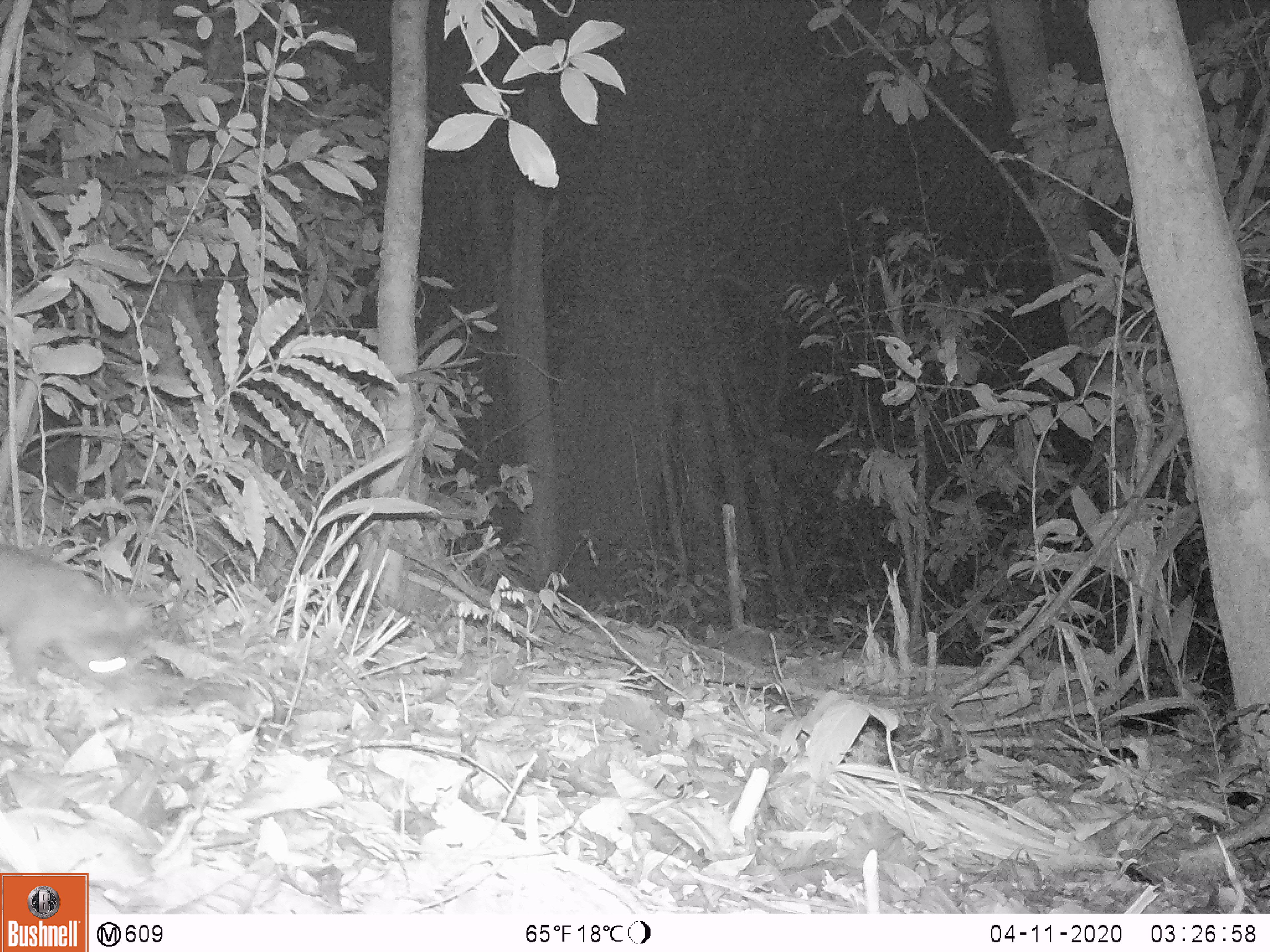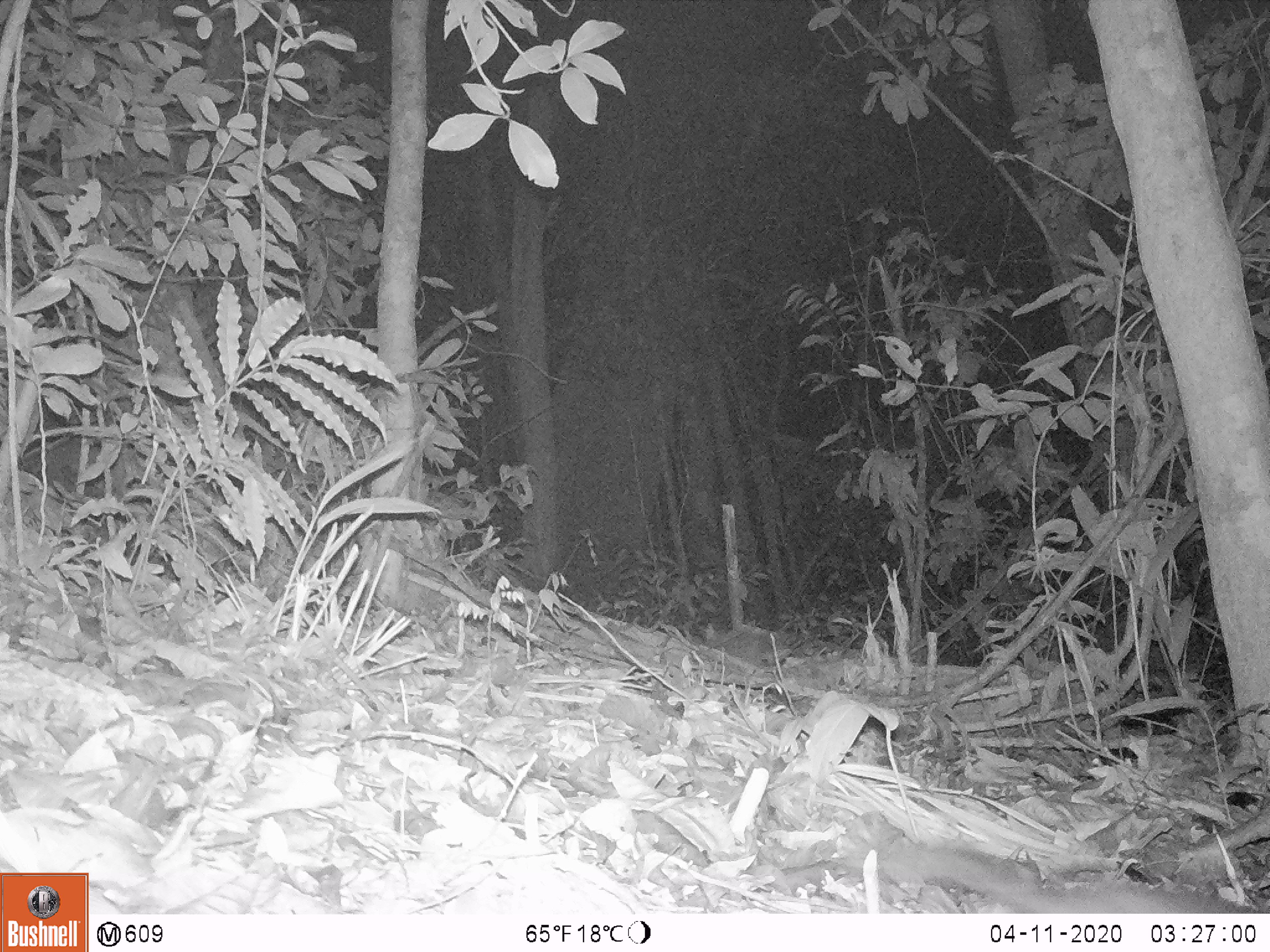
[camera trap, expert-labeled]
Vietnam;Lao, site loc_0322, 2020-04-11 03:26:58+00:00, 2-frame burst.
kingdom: Animalia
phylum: Chordata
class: Mammalia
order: Carnivora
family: Mustelidae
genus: Melogale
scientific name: Melogale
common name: ferret badger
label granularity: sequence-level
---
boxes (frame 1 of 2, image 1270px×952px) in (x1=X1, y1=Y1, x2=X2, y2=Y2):
ferret badger: (x1=0, y1=541, x2=154, y2=697)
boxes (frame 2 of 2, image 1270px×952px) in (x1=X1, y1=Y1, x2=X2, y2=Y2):
ferret badger: (x1=876, y1=843, x2=1258, y2=914)